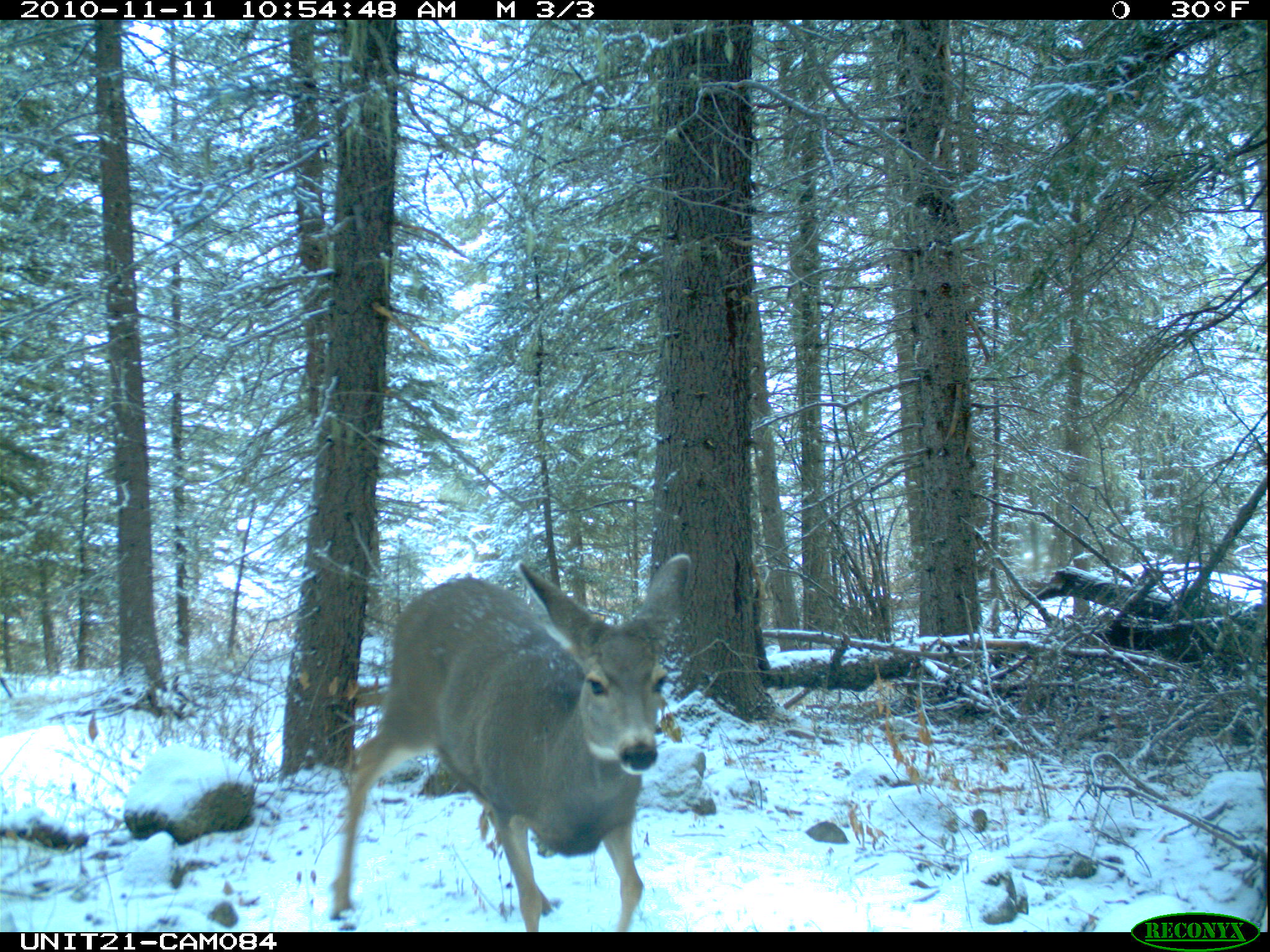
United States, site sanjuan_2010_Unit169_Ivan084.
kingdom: Animalia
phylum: Chordata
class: Mammalia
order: Artiodactyla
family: Cervidae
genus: Odocoileus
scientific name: Odocoileus hemionus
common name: mule deer